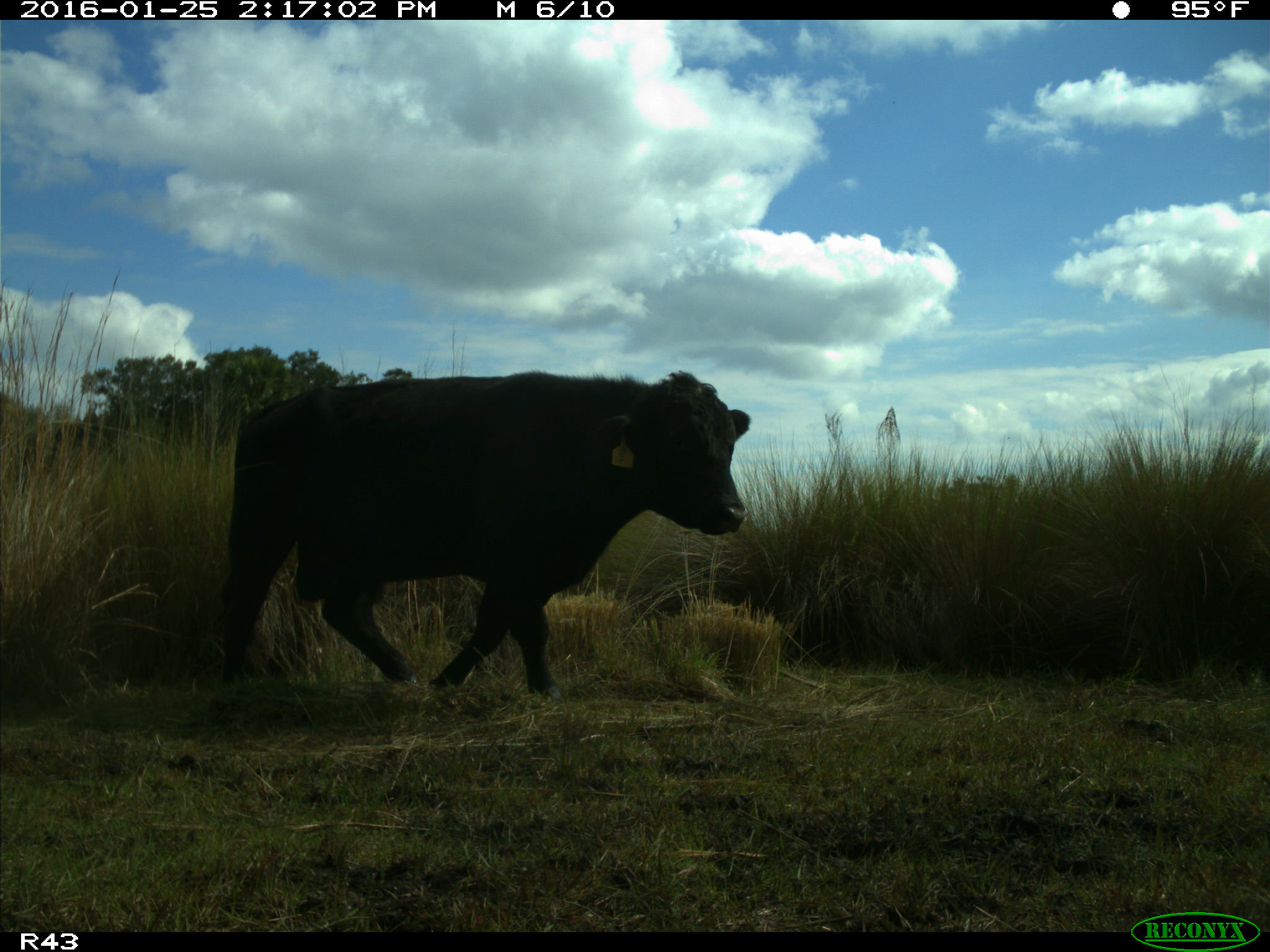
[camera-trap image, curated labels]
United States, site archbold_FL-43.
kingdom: Animalia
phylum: Chordata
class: Mammalia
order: Artiodactyla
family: Bovidae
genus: Bos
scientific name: Bos taurus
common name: domestic cow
Bos taurus (domestic cow).